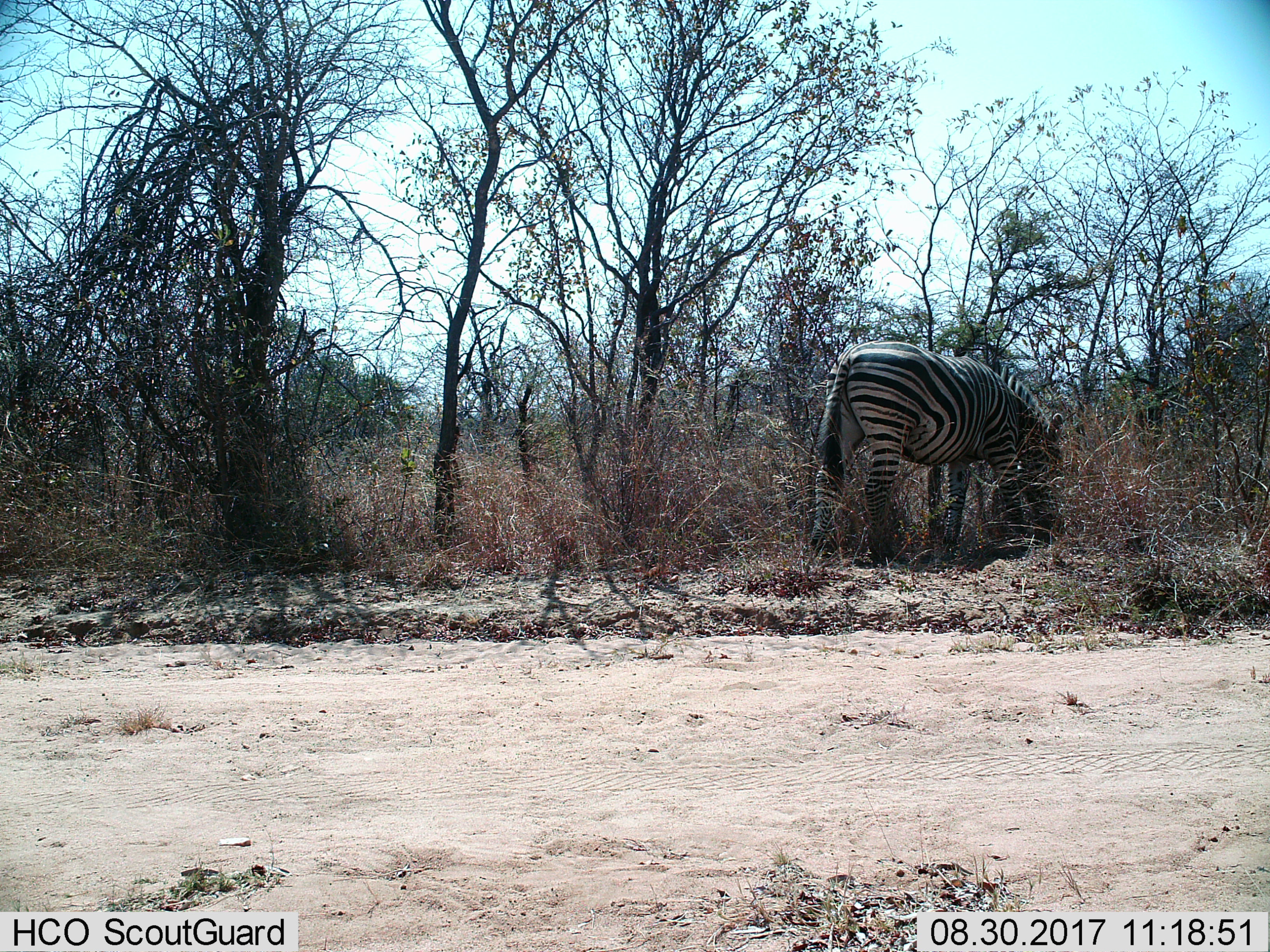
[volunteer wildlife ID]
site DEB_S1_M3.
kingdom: Animalia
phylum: Chordata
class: Mammalia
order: Perissodactyla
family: Equidae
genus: Equus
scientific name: Equus quagga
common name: plains zebra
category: zebraplains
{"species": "zebraplains (plains zebra) (Equus quagga)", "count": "1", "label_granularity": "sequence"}